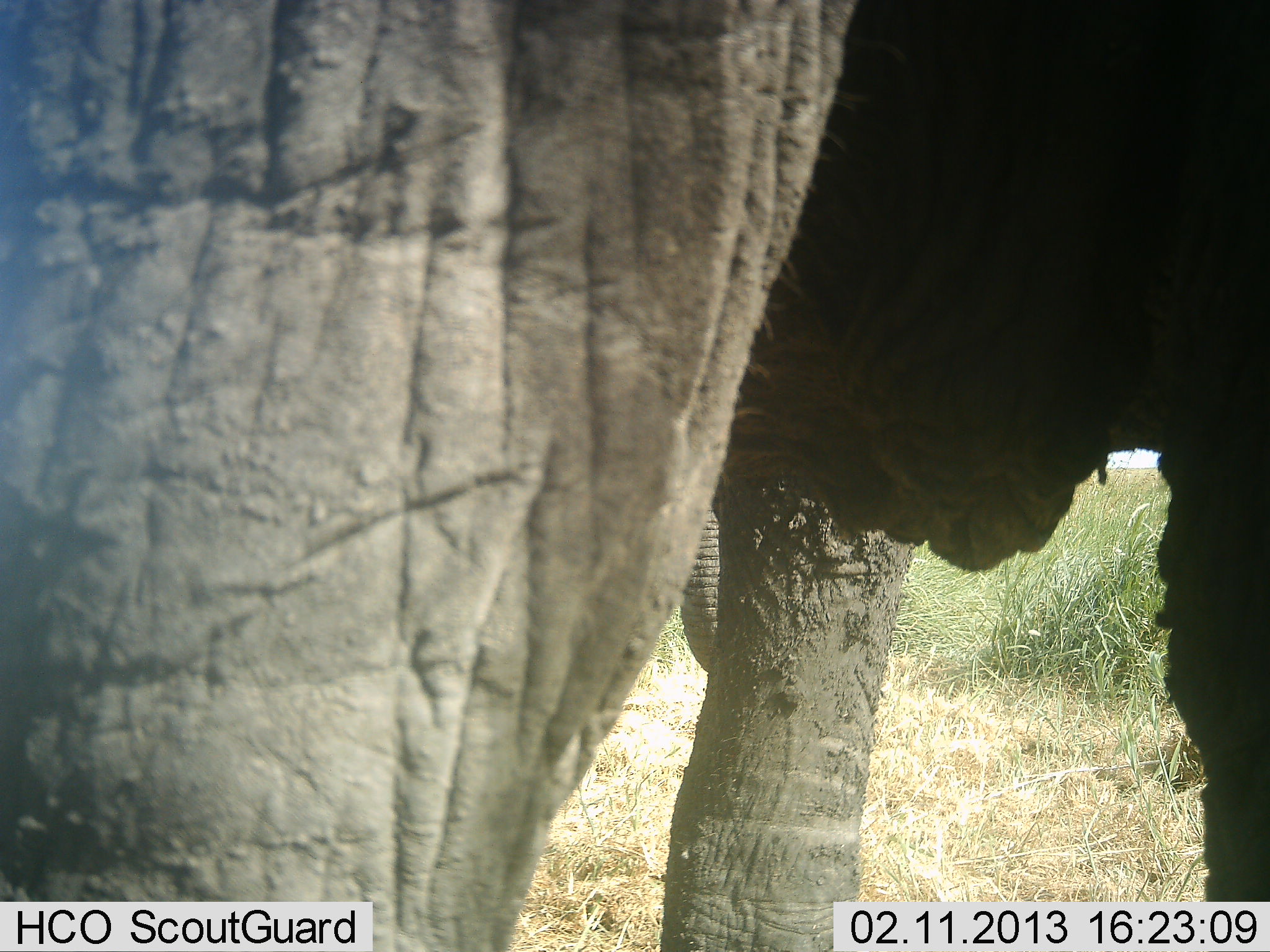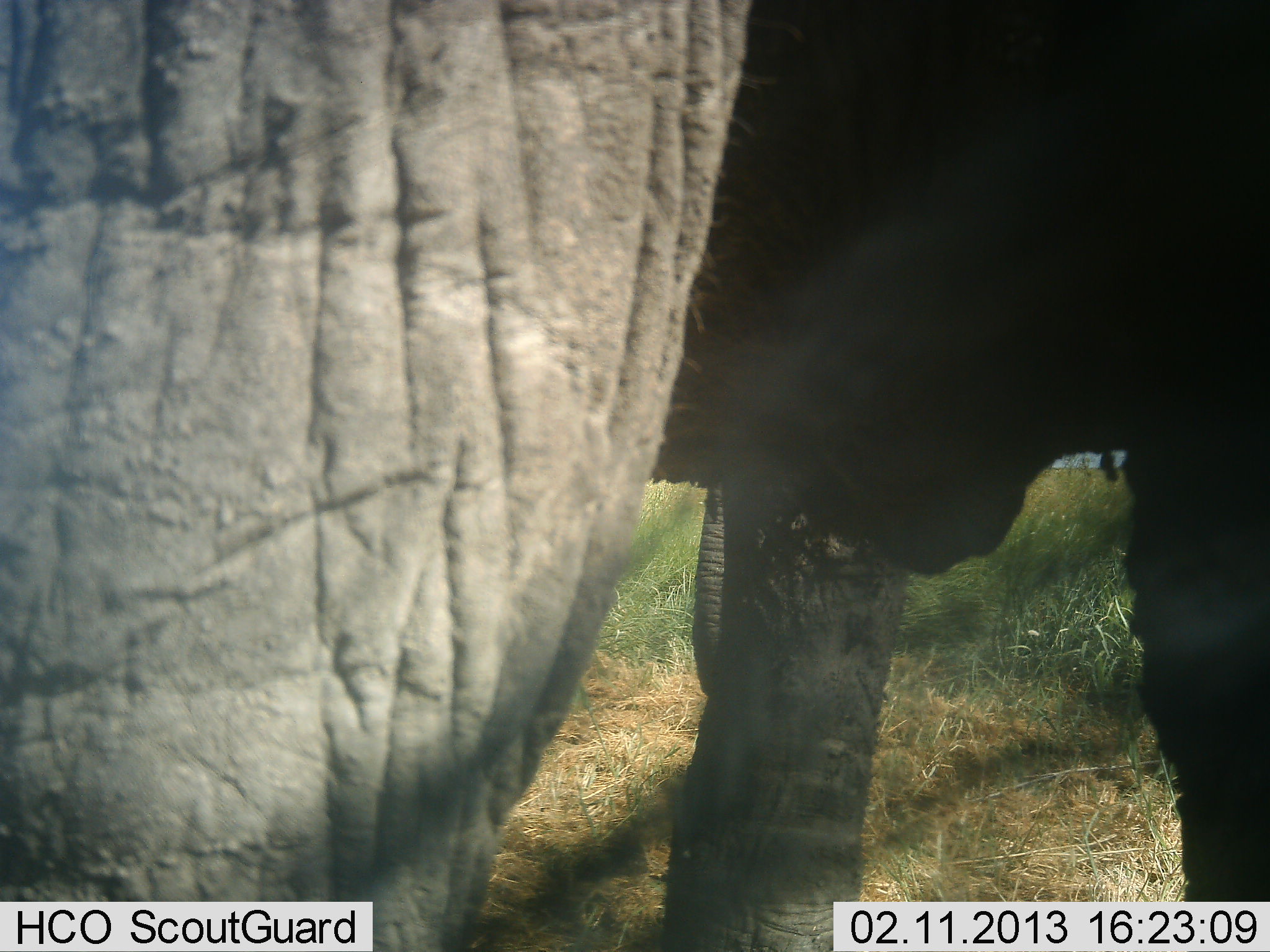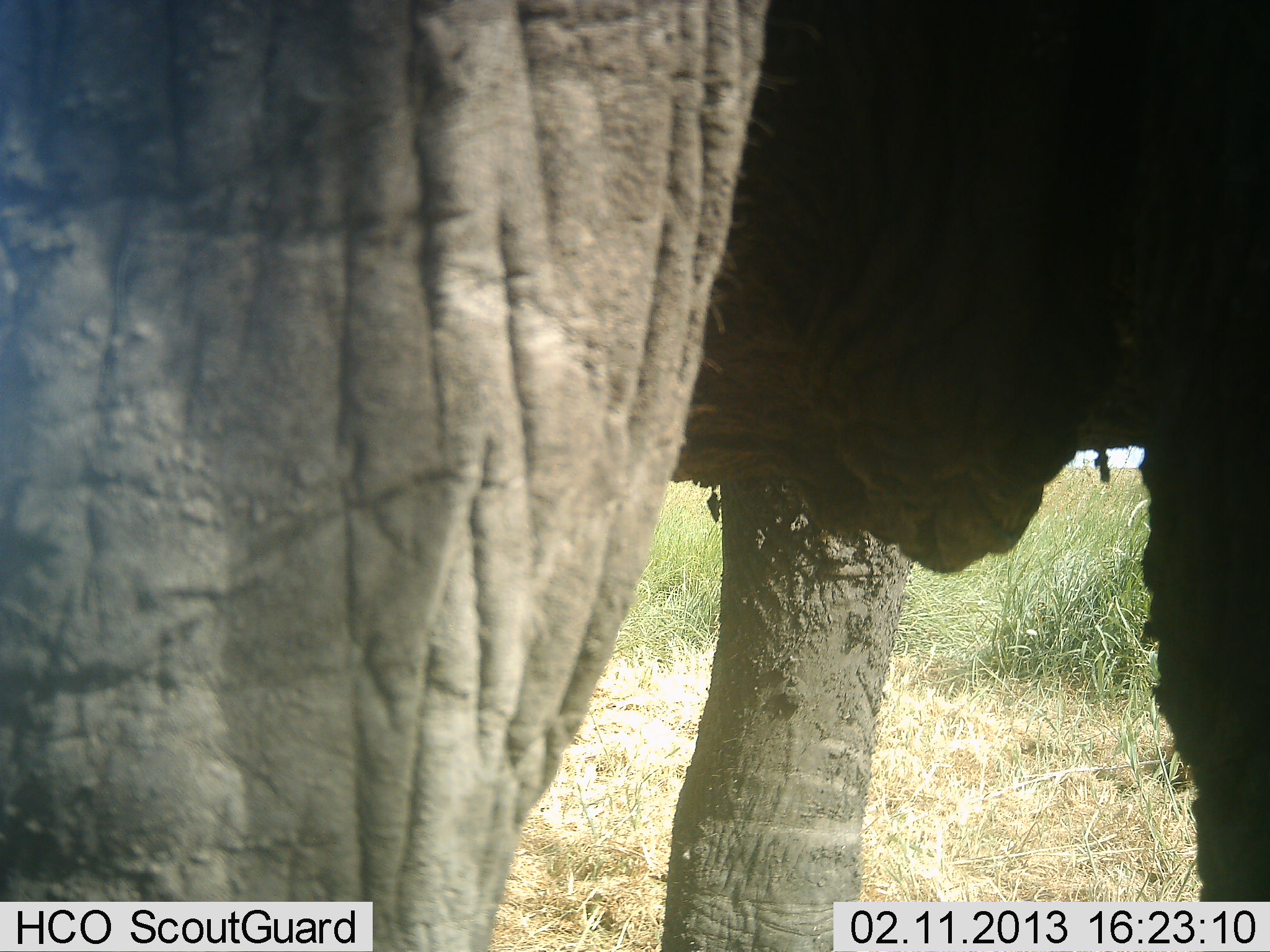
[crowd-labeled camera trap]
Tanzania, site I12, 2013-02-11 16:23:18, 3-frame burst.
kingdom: Animalia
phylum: Chordata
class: Mammalia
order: Proboscidea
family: Elephantidae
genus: Loxodonta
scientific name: Loxodonta africana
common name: african bush elephant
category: elephant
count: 1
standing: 90%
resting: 0%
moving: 13%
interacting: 0%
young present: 7%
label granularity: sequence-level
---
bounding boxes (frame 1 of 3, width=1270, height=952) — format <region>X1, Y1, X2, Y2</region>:
animal: <region>1, 2, 1269, 952</region>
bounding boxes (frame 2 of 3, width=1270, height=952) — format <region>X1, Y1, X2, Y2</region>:
animal: <region>1, 1, 1268, 952</region>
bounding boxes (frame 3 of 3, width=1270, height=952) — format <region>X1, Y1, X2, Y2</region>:
animal: <region>1, 1, 1269, 952</region>